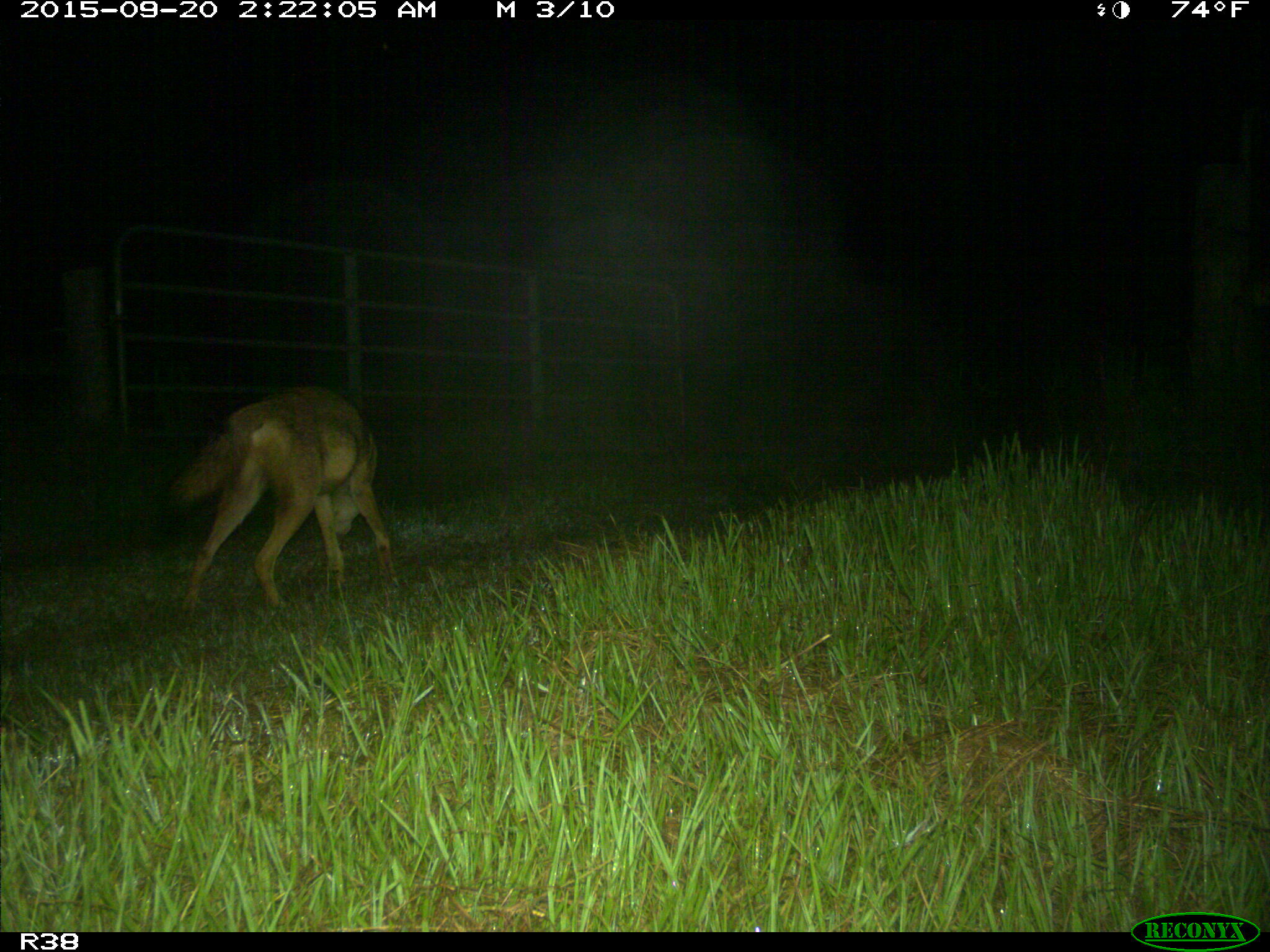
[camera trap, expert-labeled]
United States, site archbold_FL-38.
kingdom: Animalia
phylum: Chordata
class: Mammalia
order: Carnivora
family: Canidae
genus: Canis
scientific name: Canis latrans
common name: coyote